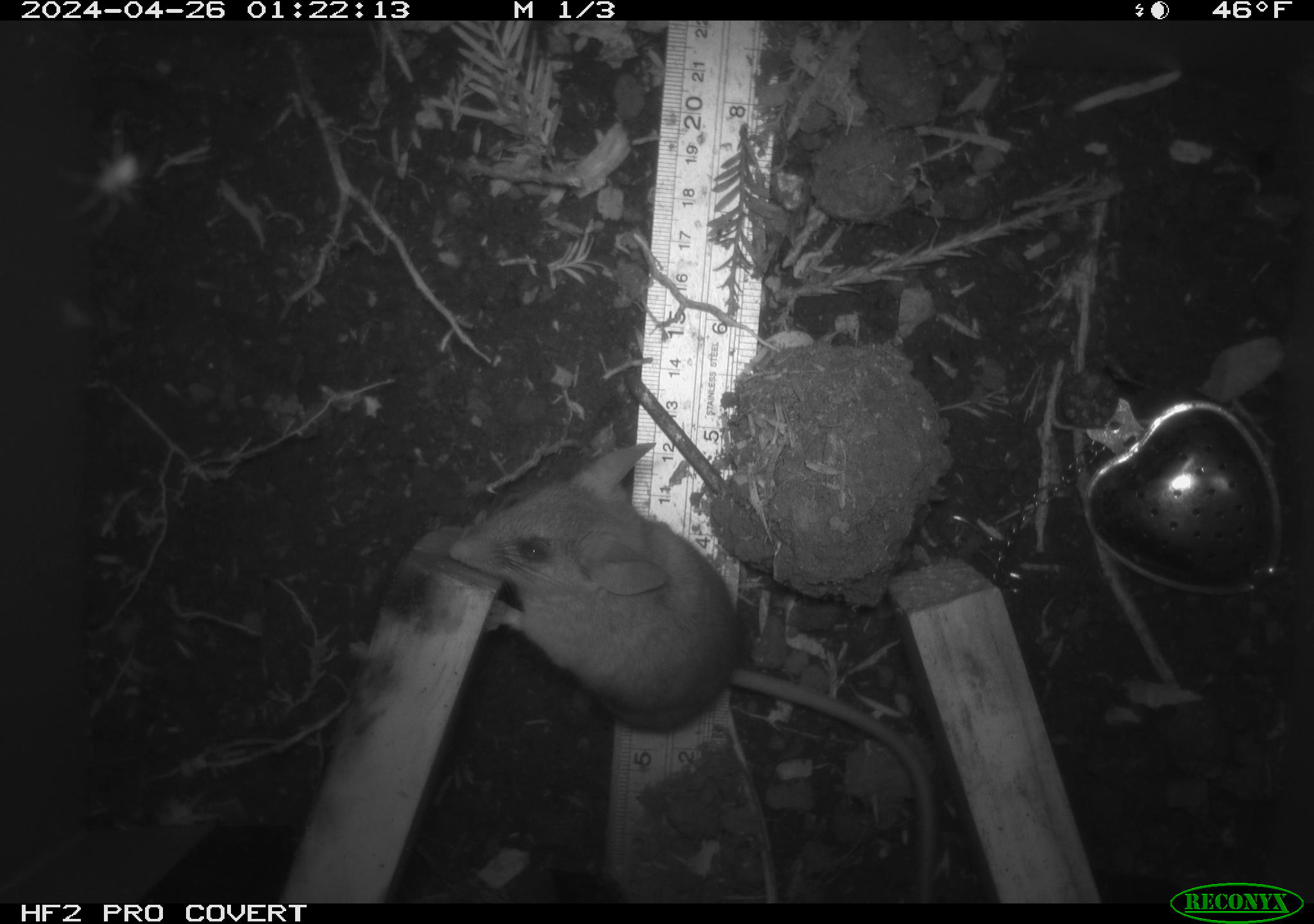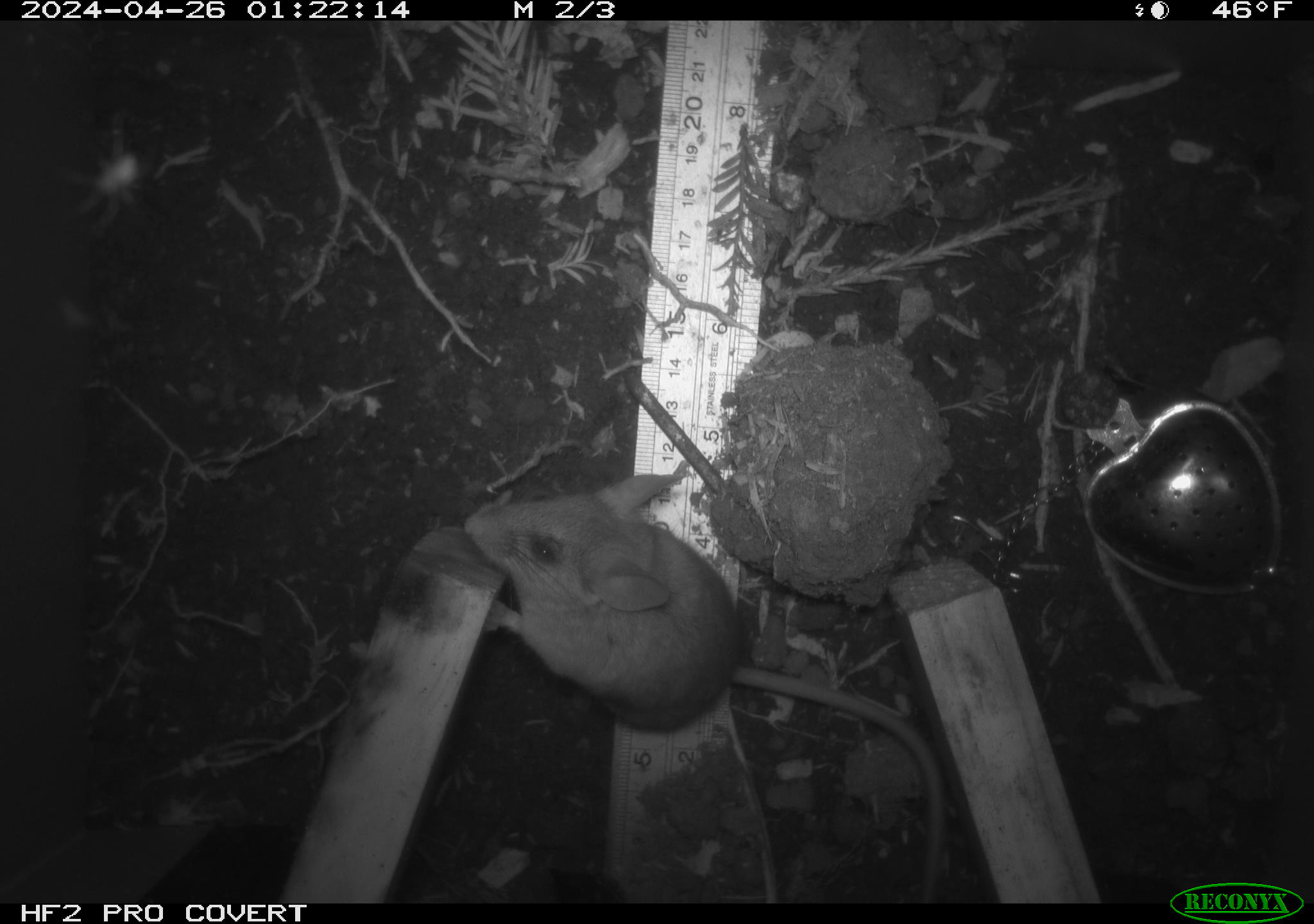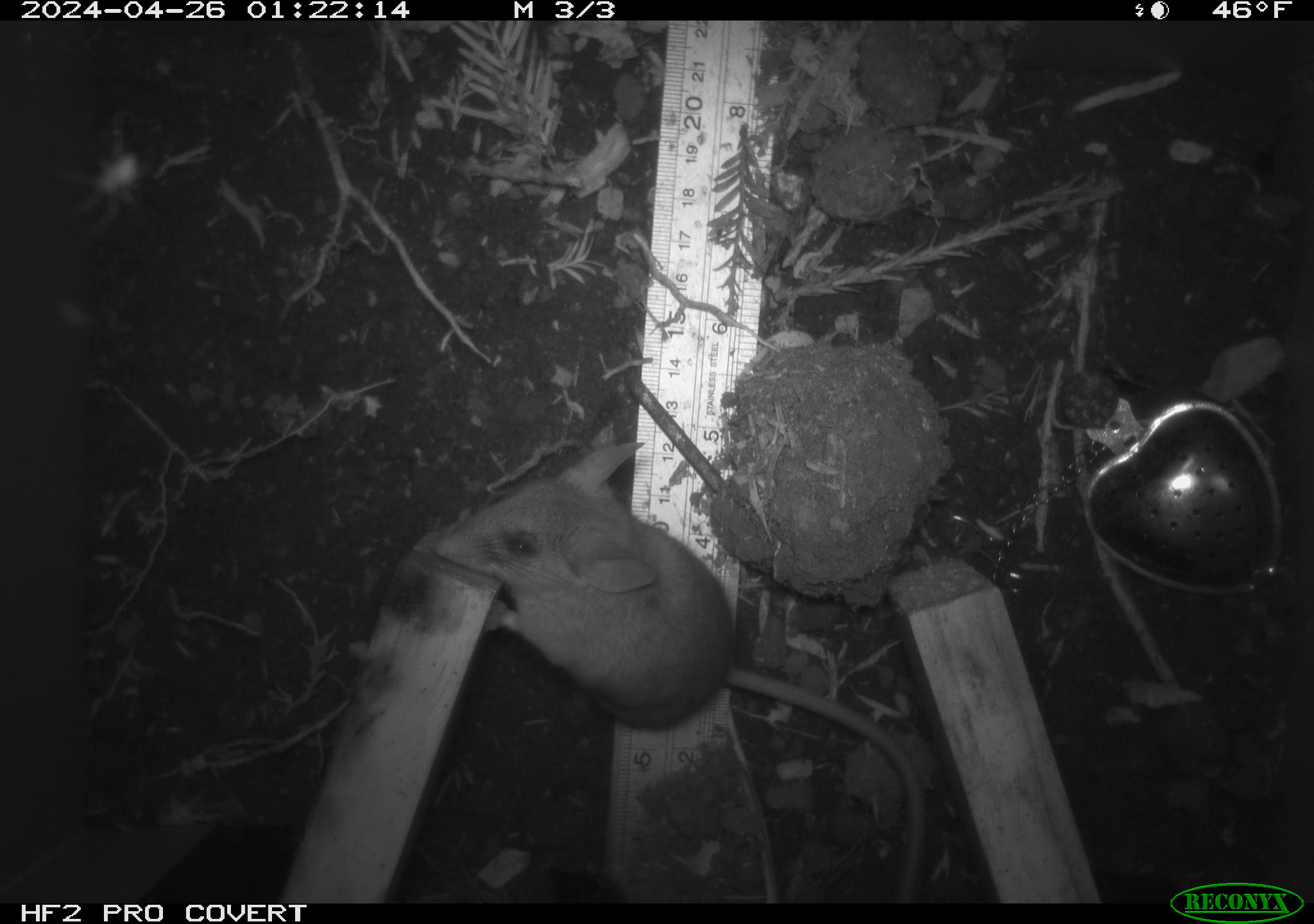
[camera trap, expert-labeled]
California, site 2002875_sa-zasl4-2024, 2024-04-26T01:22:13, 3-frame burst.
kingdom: Animalia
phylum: Chordata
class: Mammalia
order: Rodentia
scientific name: Rodentia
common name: mouse species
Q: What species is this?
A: Mouse species (Rodentia).